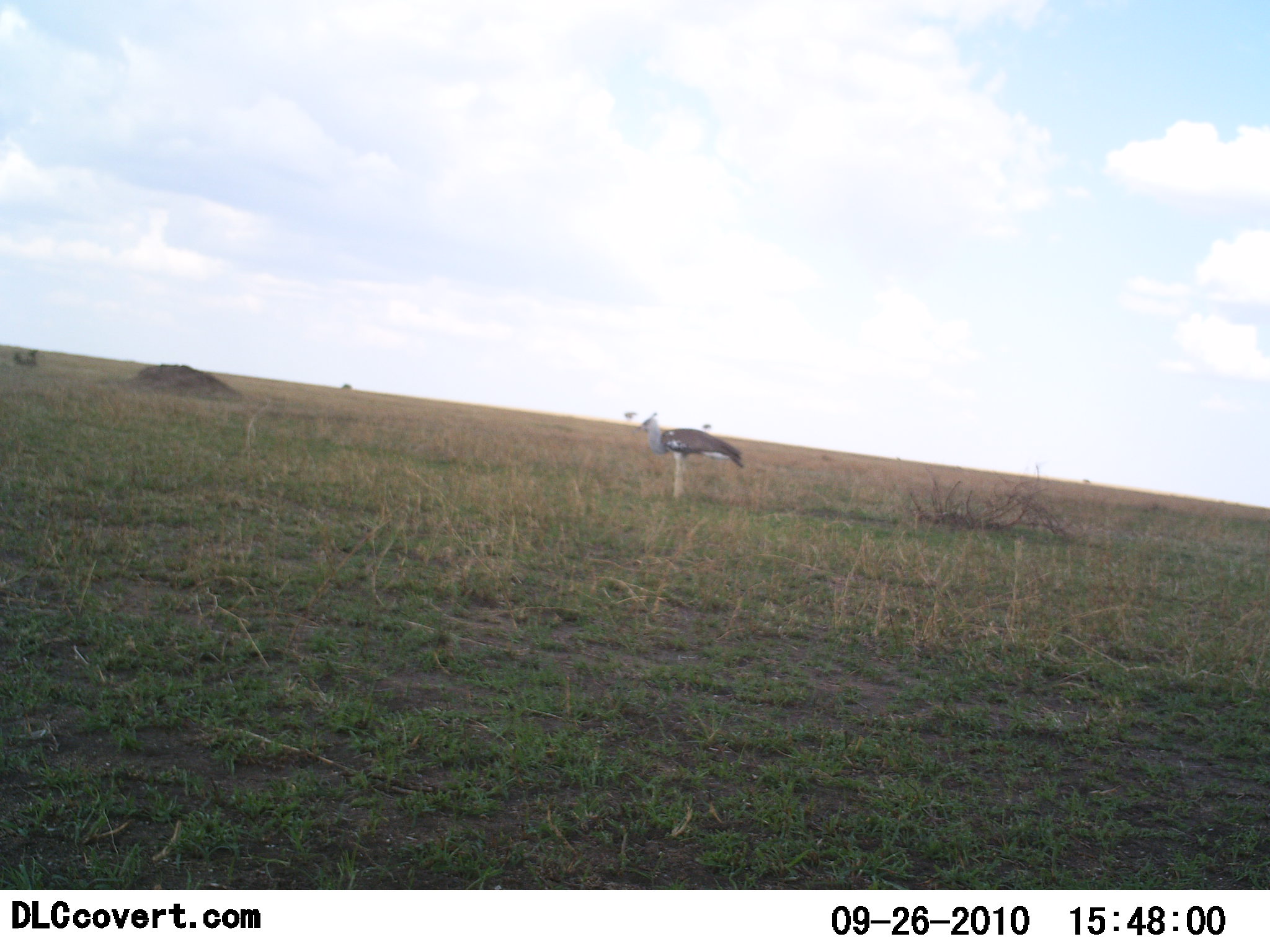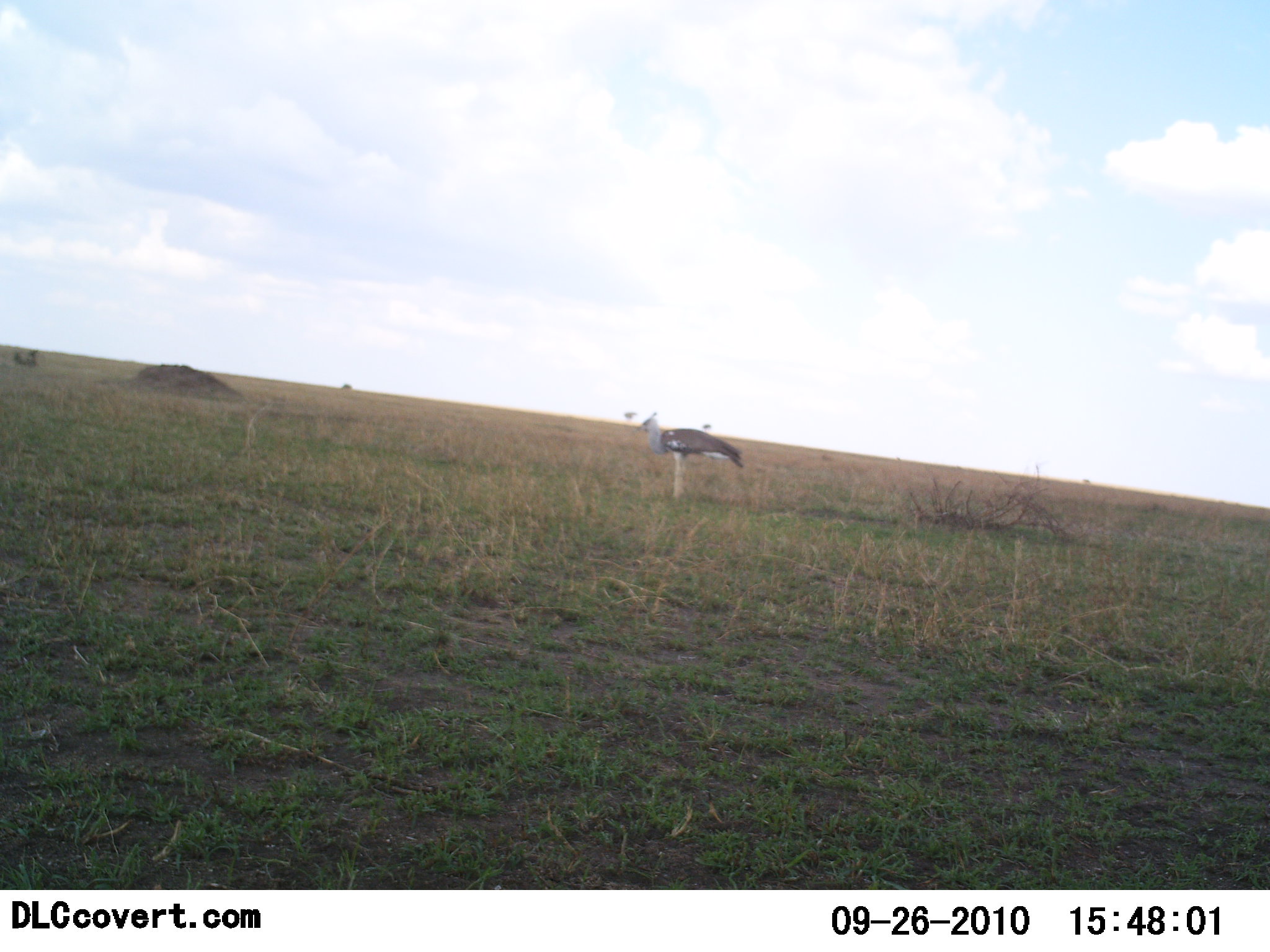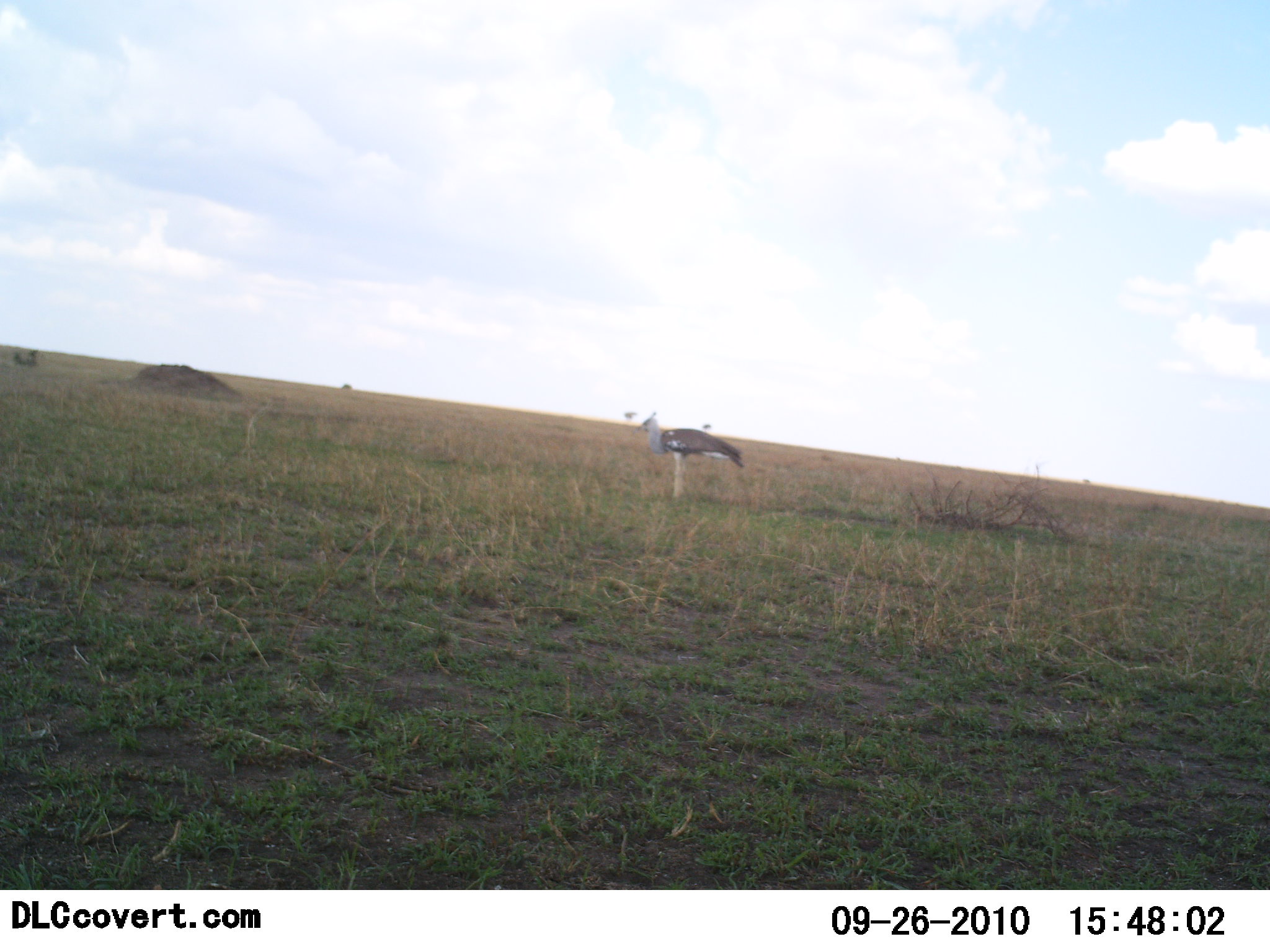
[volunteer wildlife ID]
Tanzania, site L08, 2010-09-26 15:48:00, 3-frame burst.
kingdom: Animalia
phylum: Chordata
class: Aves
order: Otidiformes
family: Otididae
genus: Ardeotis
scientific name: Ardeotis kori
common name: kori bustard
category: koribustard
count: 1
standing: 100%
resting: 0%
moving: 0%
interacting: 0%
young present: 0%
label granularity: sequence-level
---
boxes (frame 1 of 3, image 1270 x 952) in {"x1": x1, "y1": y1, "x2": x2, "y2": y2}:
animal: {"x1": 635, "y1": 416, "x2": 744, "y2": 501}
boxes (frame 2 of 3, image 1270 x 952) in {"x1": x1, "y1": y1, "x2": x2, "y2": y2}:
animal: {"x1": 636, "y1": 412, "x2": 743, "y2": 498}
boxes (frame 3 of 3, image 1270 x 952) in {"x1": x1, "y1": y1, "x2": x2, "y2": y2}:
animal: {"x1": 636, "y1": 412, "x2": 745, "y2": 500}